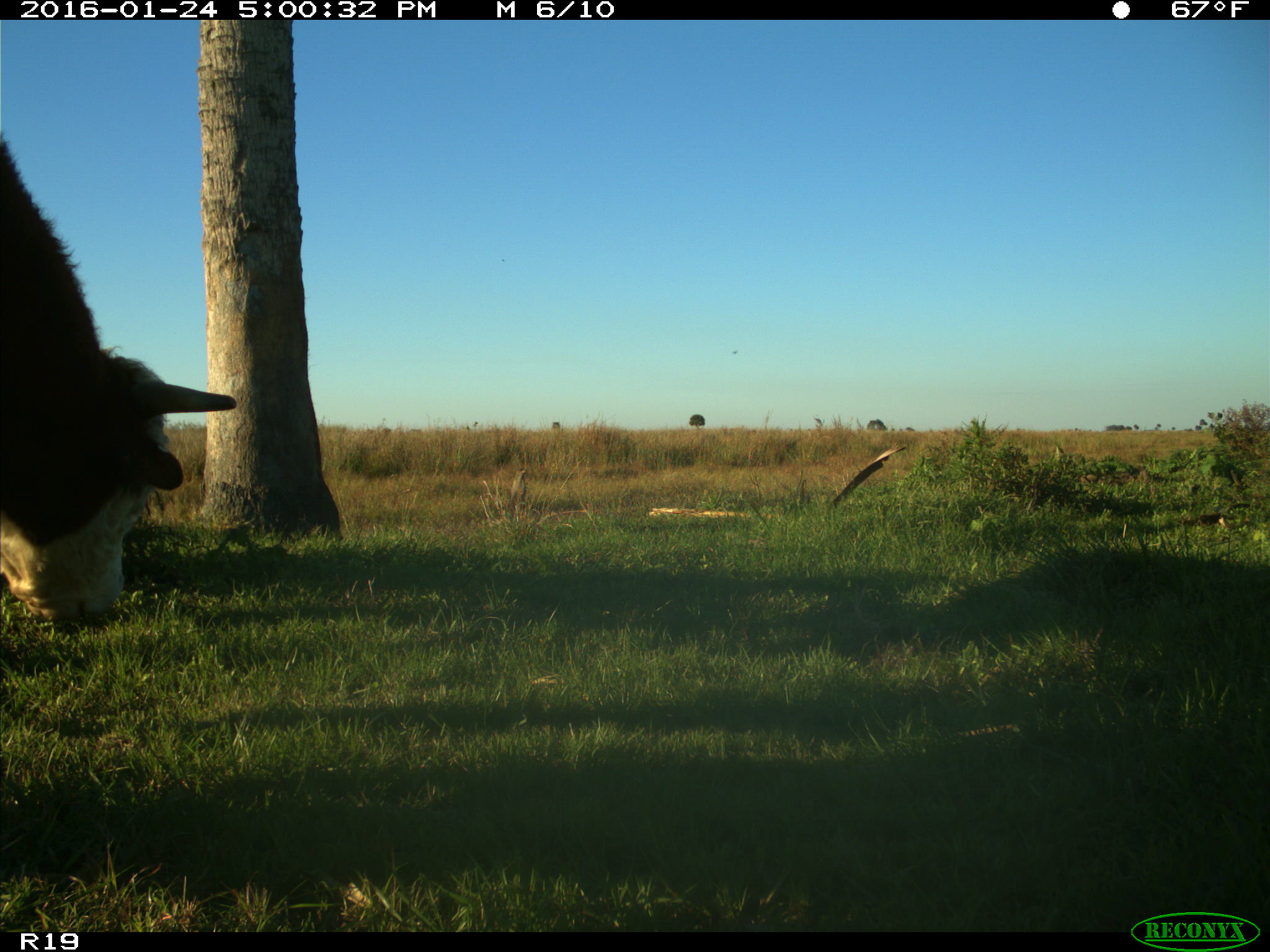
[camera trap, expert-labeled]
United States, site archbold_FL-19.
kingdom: Animalia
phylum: Chordata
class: Mammalia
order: Artiodactyla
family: Bovidae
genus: Bos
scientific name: Bos taurus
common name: domestic cow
Bos taurus (domestic cow).